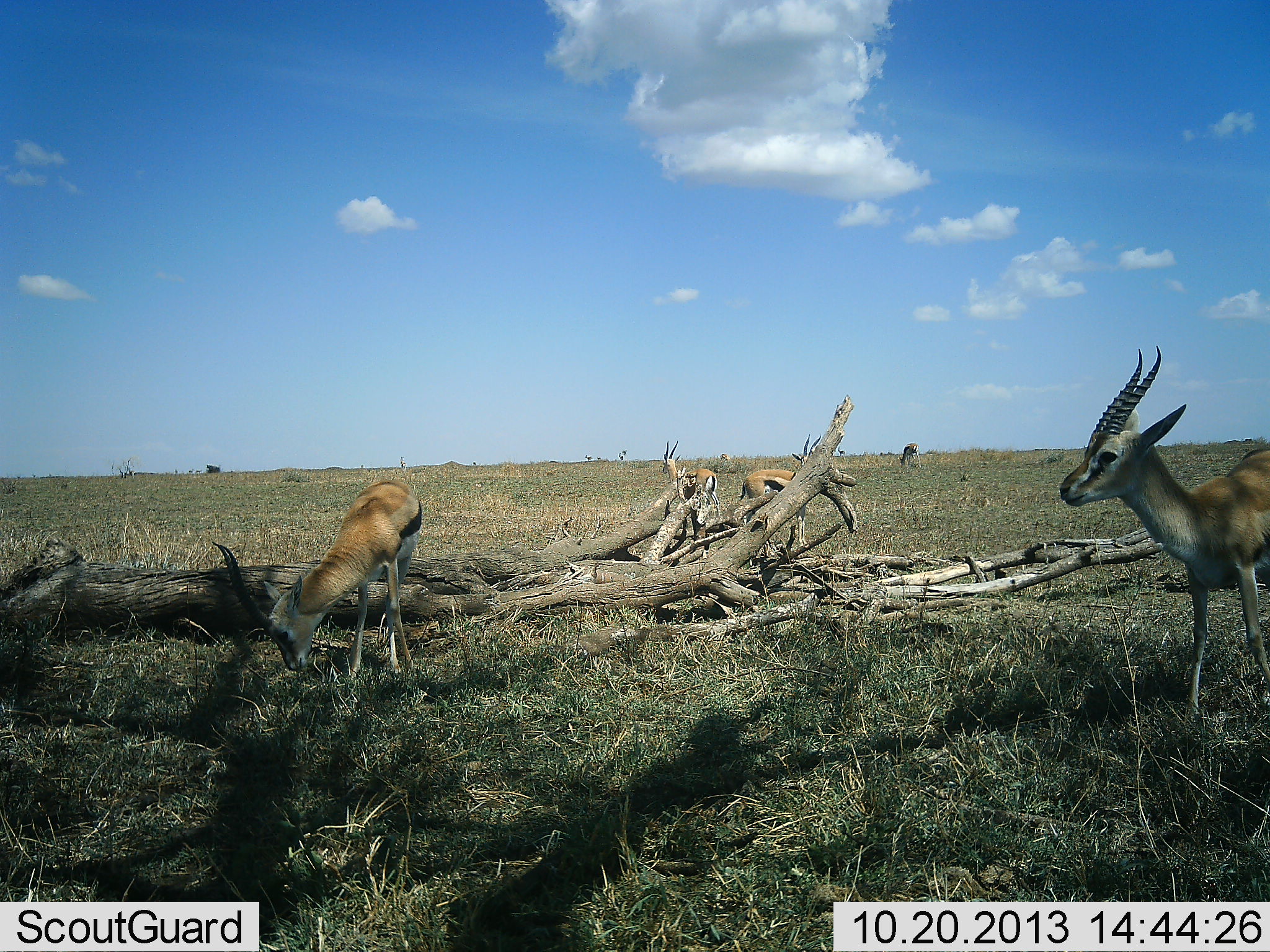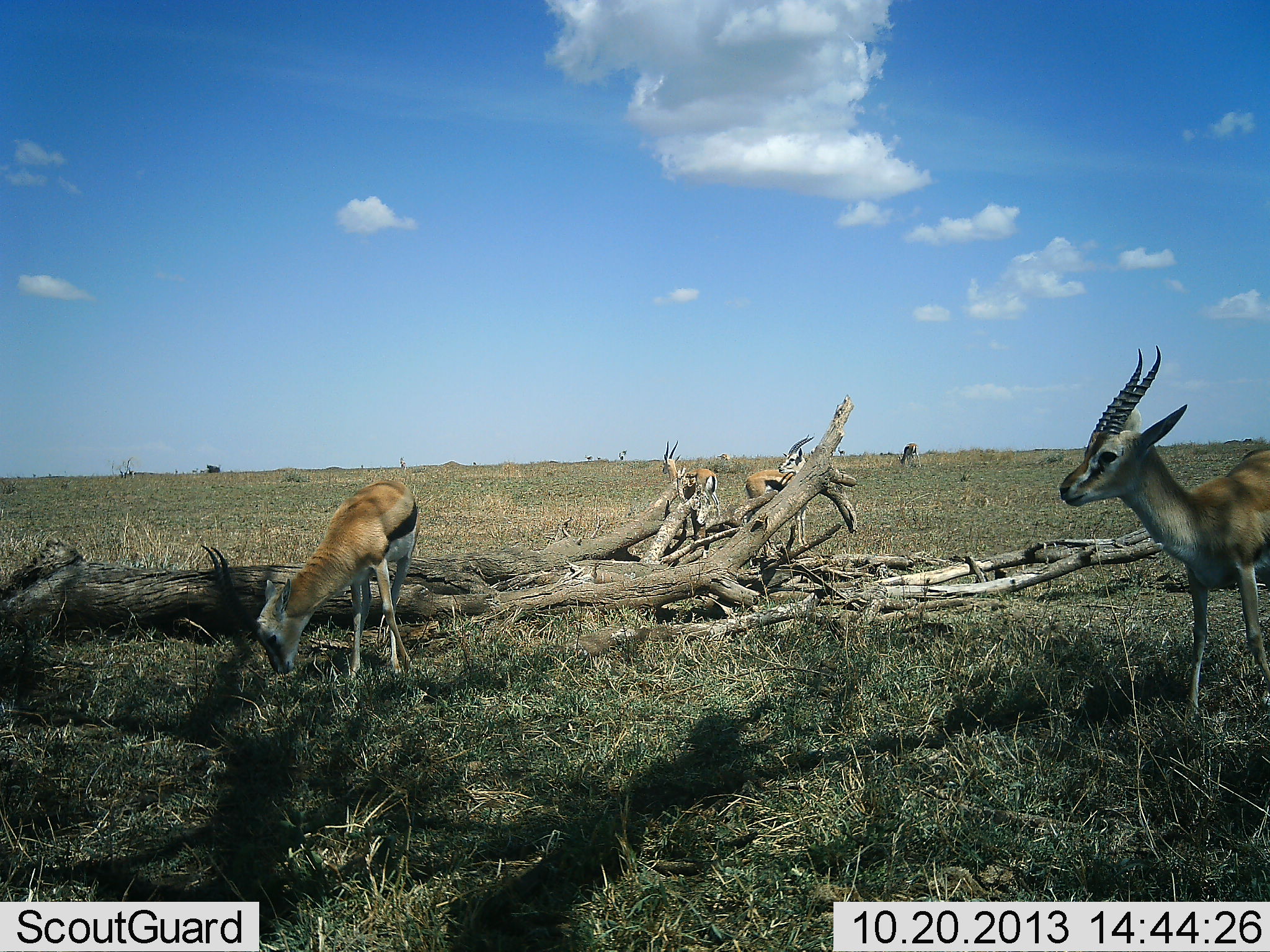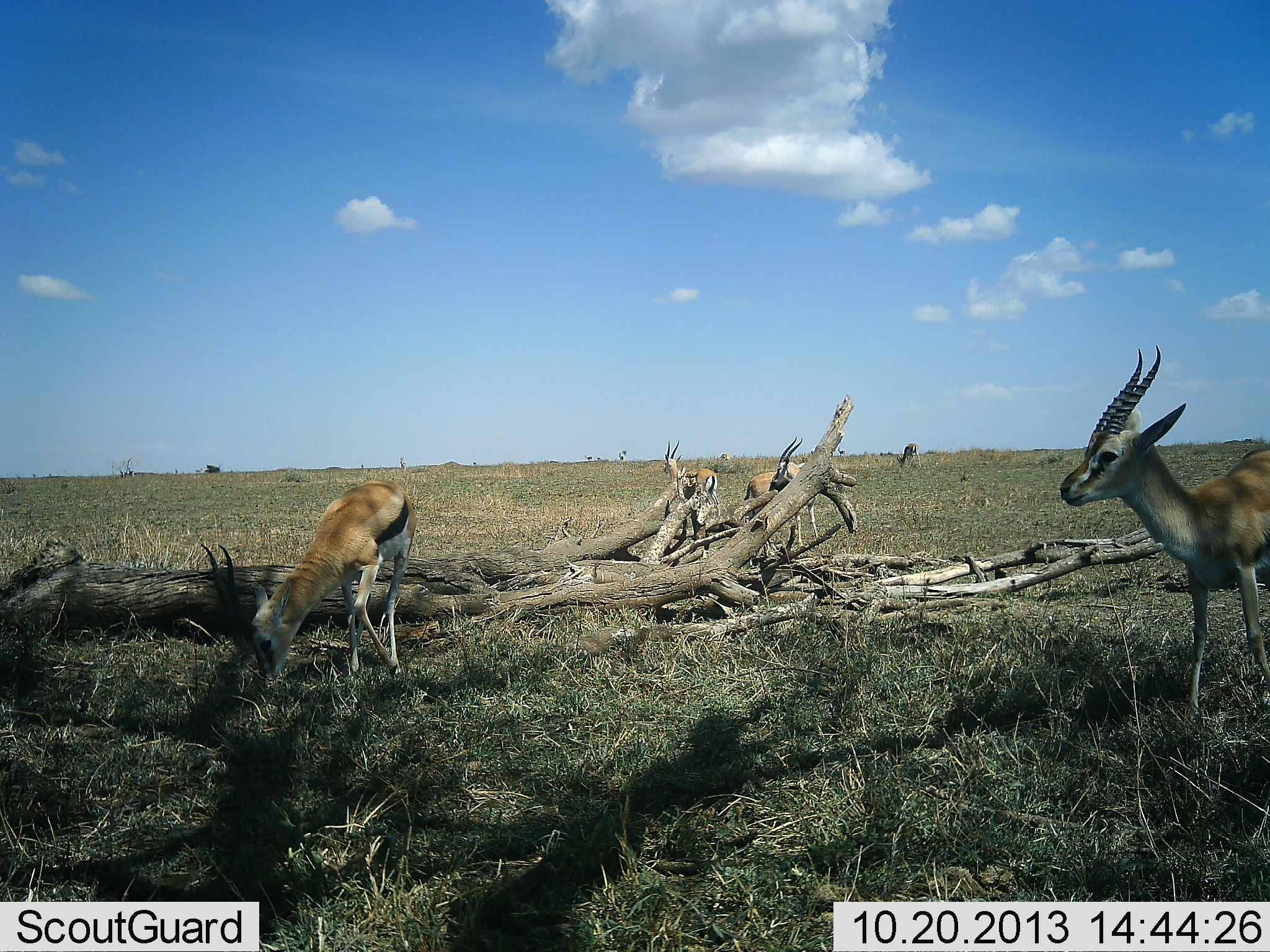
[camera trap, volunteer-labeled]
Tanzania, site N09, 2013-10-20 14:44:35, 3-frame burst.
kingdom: Animalia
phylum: Chordata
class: Mammalia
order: Artiodactyla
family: Bovidae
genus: Eudorcas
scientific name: Eudorcas thomsonii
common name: thomson's gazelle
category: gazellethomsons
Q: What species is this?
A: Gazellethomsons (thomson's gazelle) (Eudorcas thomsonii).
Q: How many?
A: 4.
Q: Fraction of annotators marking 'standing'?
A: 84%.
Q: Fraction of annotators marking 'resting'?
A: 5%.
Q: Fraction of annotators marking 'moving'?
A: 5%.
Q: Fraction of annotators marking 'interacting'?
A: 0%.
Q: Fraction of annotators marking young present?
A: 0%.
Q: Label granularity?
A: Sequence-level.